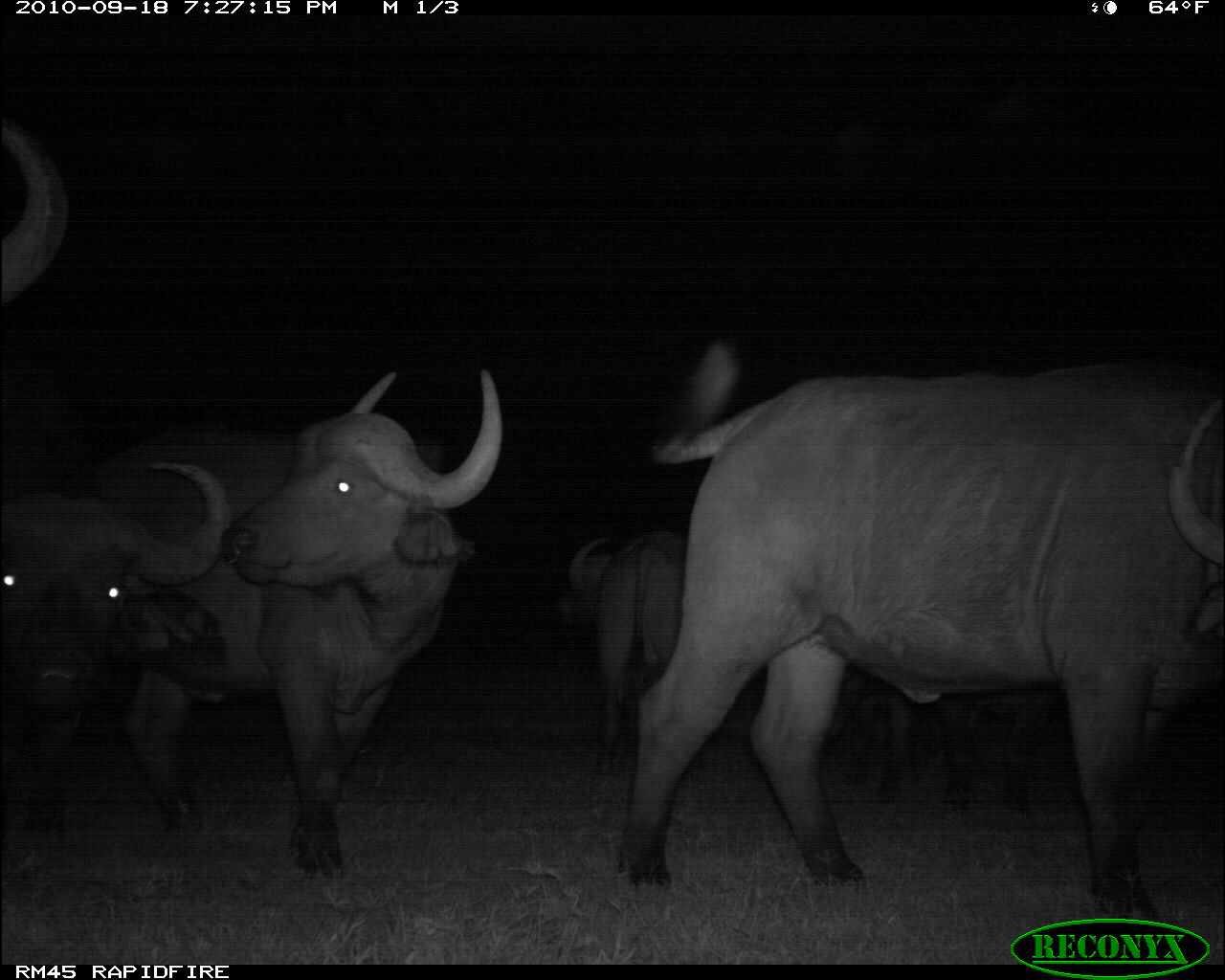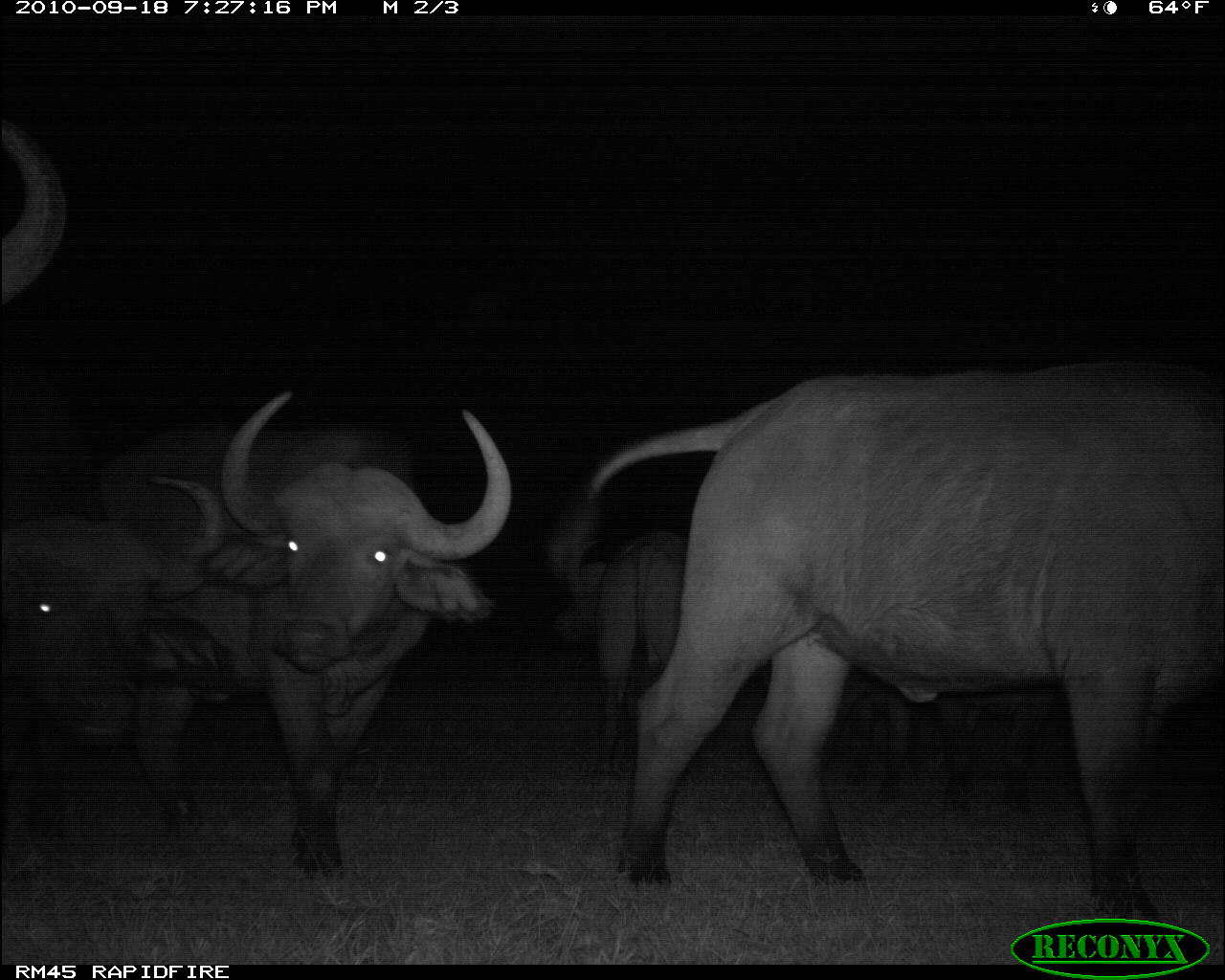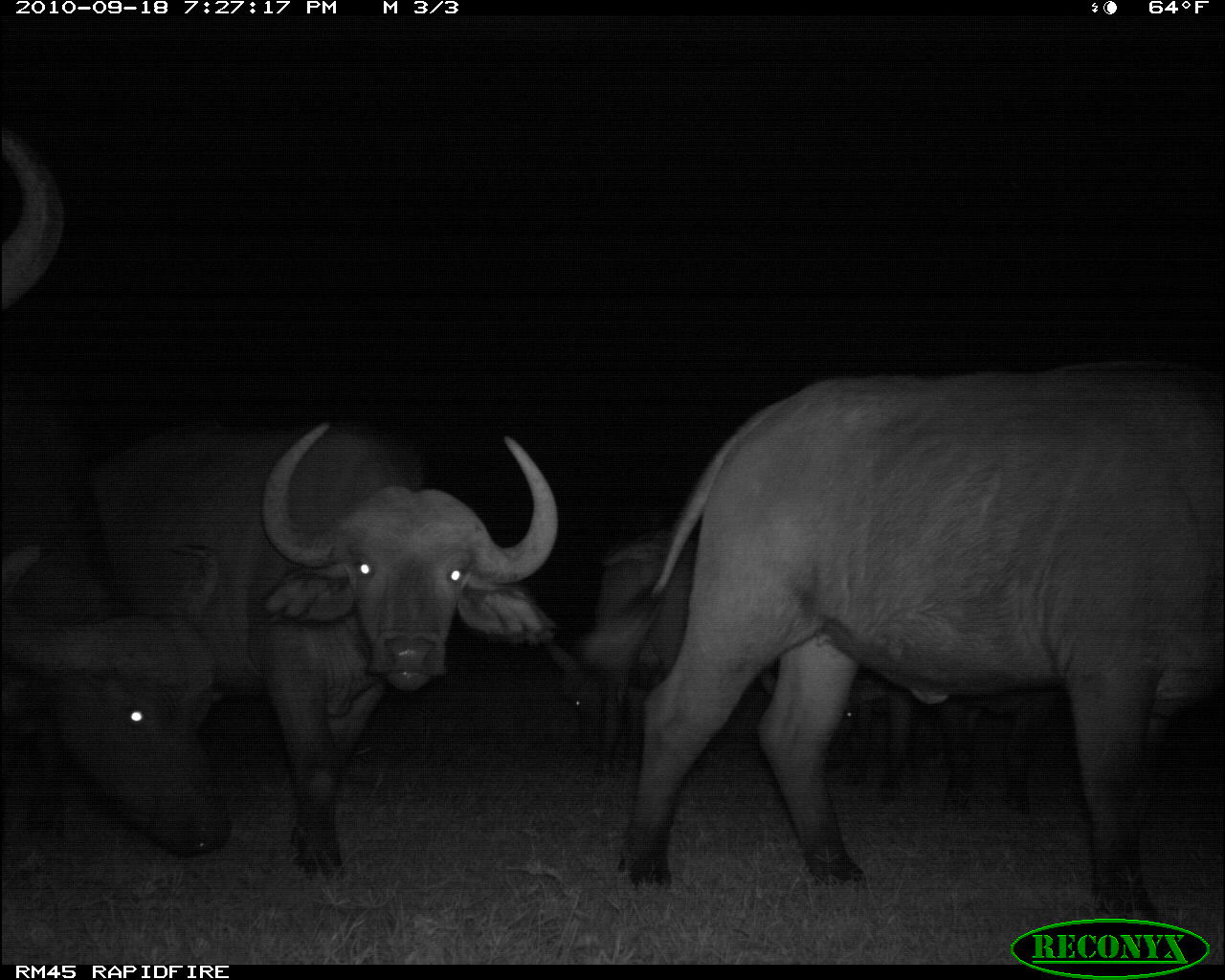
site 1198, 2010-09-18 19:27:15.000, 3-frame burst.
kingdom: Animalia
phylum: Chordata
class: Mammalia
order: Artiodactyla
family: Bovidae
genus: Syncerus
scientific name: Syncerus caffer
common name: african buffalo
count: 6